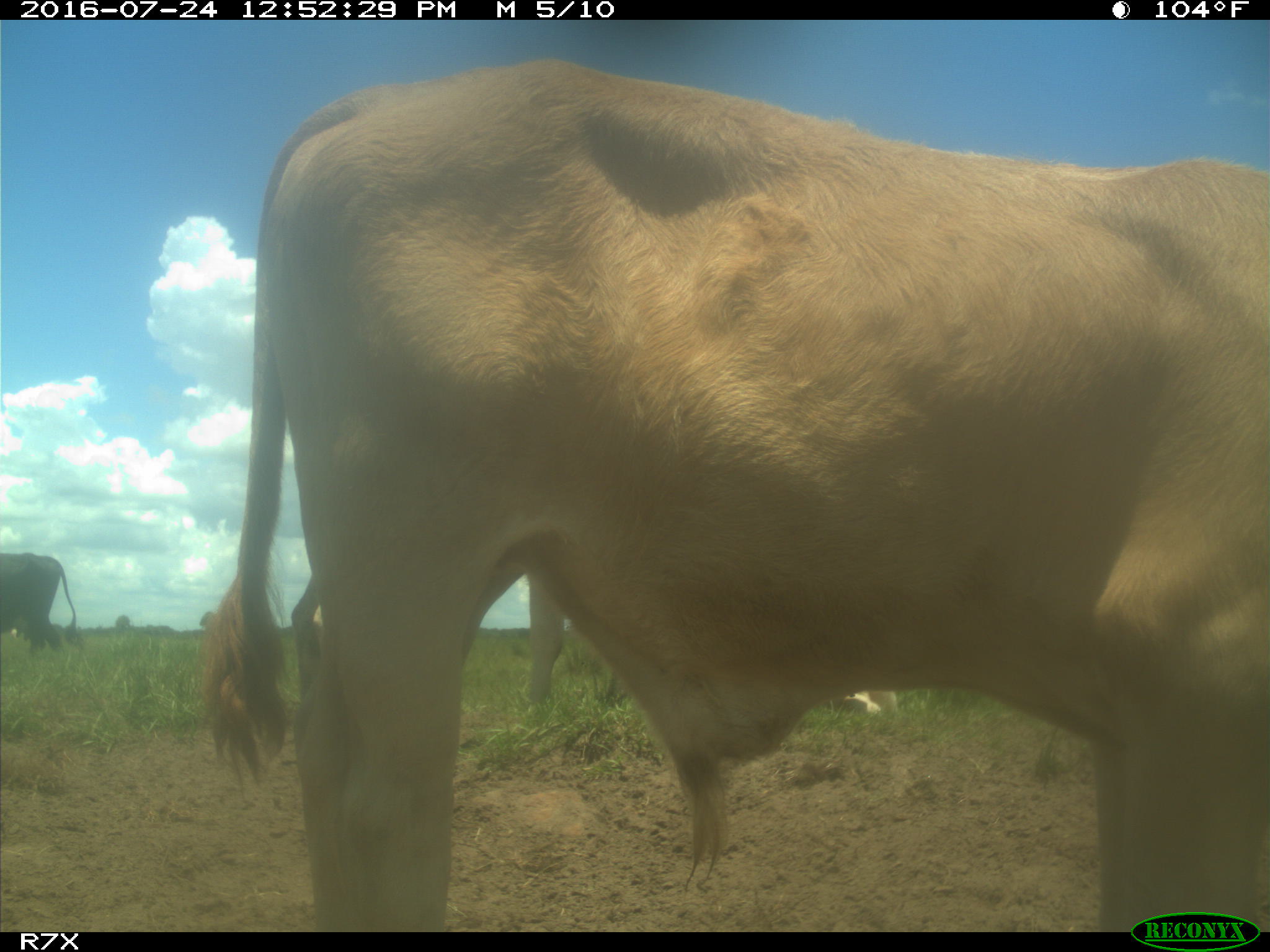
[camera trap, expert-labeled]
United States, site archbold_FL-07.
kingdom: Animalia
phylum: Chordata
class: Mammalia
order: Artiodactyla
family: Bovidae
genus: Bos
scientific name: Bos taurus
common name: domestic cow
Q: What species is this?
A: Bos taurus (domestic cow).